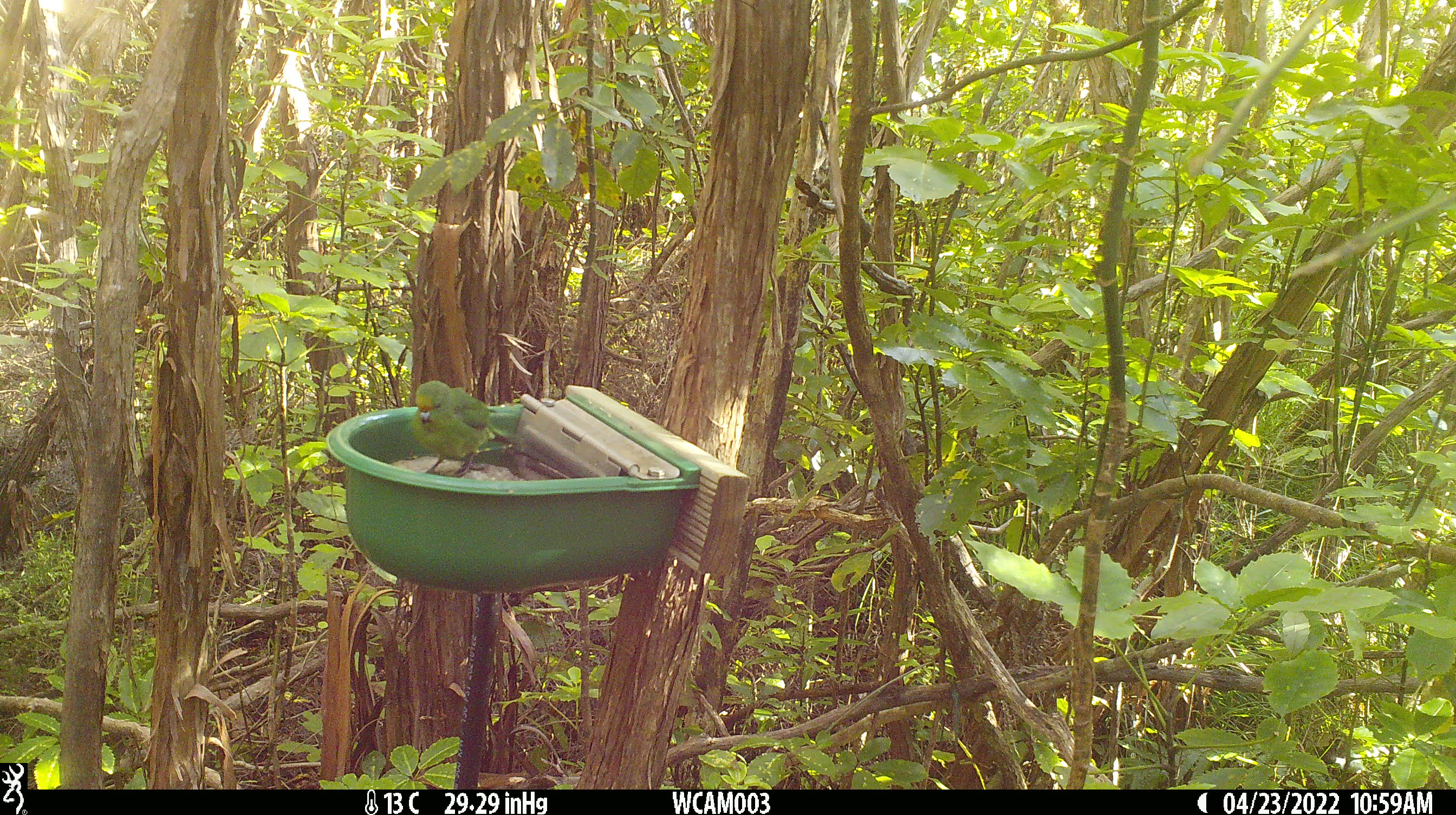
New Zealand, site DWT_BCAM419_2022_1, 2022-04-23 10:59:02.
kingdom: Animalia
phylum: Chordata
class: Aves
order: Psittaciformes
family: Psittaculidae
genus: Cyanoramphus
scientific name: Cyanoramphus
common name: parakeet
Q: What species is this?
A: Parakeet (Cyanoramphus).